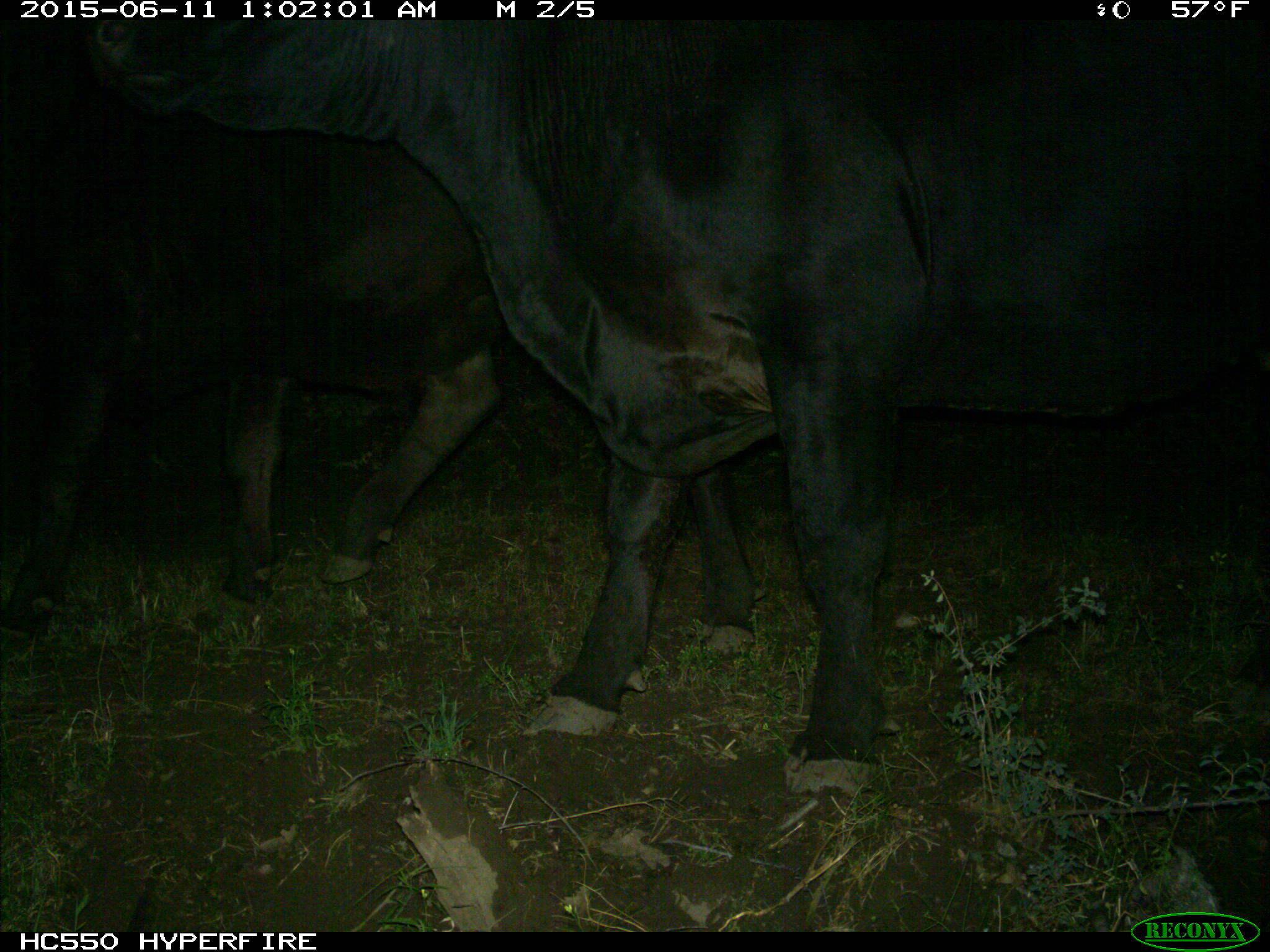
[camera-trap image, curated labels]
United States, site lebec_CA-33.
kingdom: Animalia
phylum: Chordata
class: Mammalia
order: Artiodactyla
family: Bovidae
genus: Bos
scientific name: Bos taurus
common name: domestic cow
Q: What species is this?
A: Bos taurus (domestic cow).